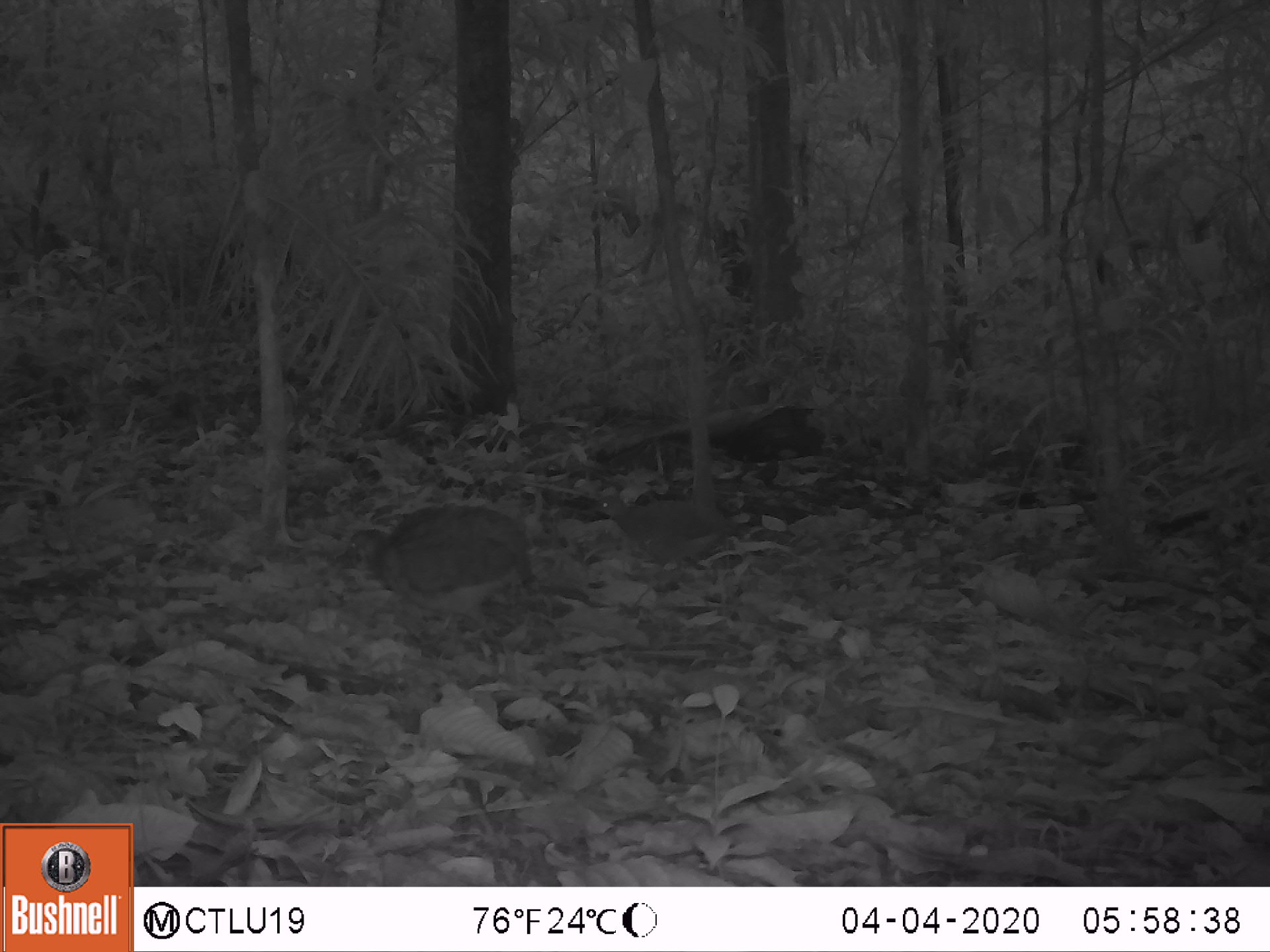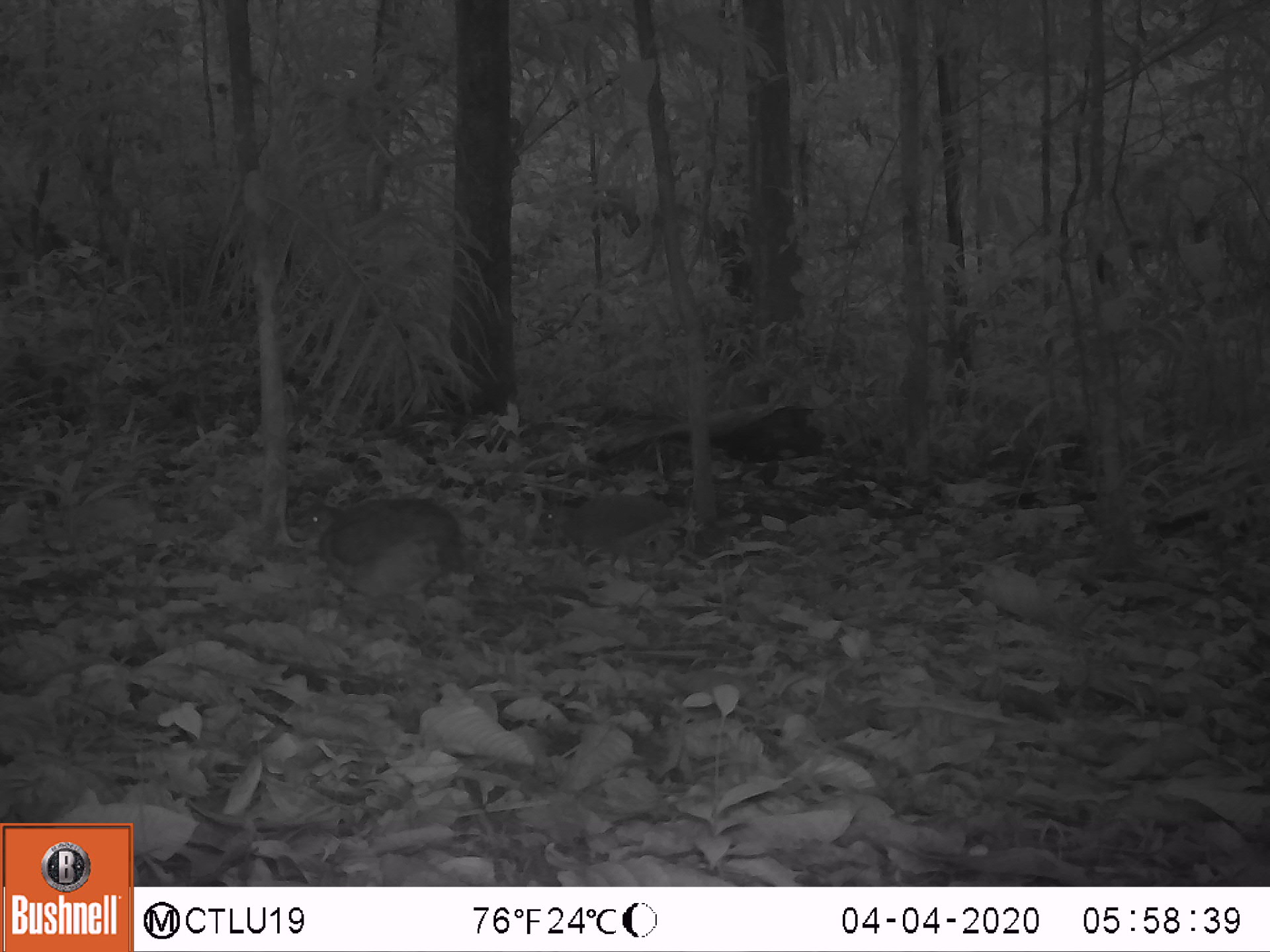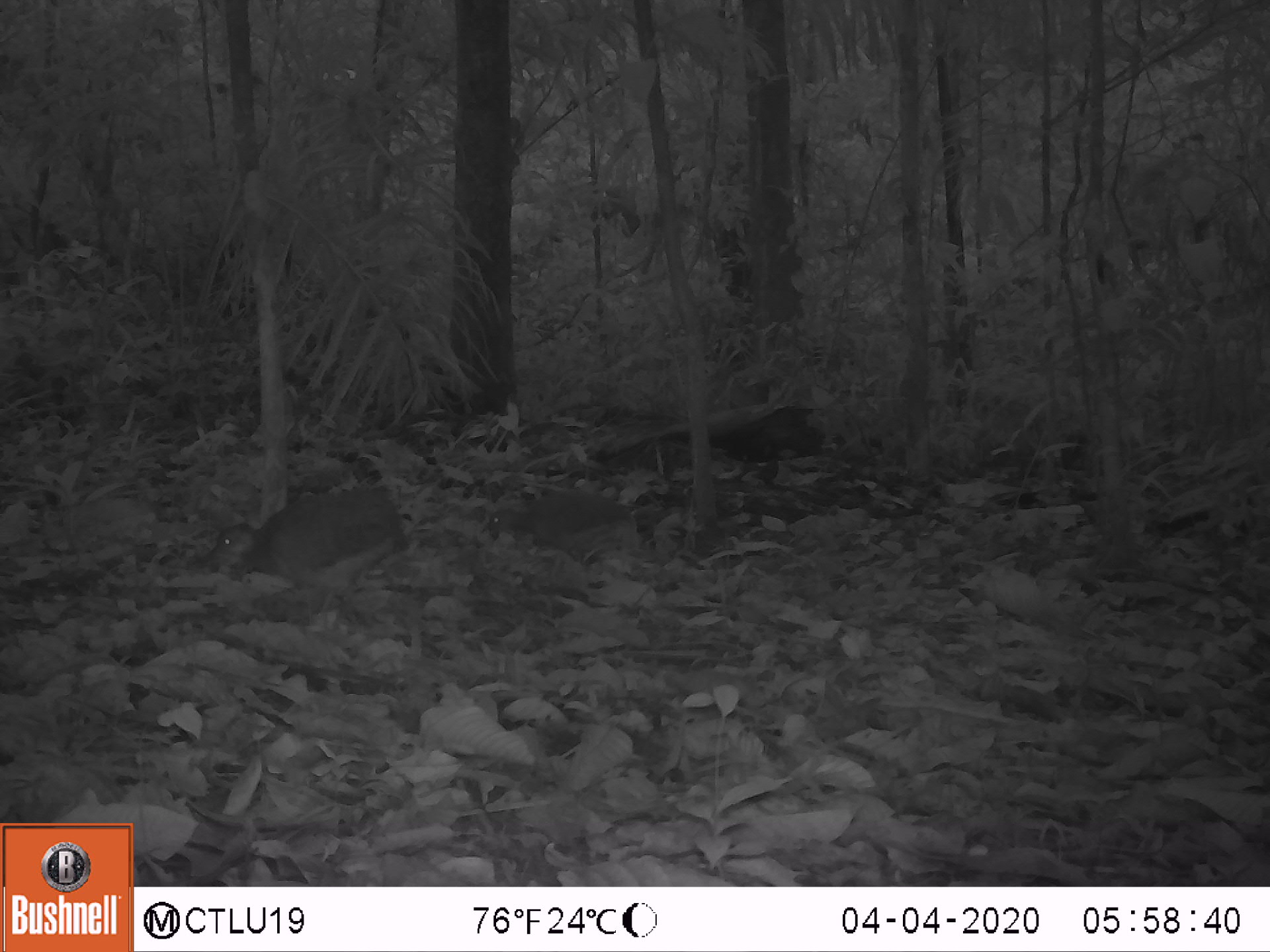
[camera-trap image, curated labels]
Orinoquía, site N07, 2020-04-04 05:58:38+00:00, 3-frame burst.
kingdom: Animalia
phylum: Chordata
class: Aves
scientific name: Aves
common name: bird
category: unknown bird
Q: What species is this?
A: Unknown bird (bird) (Aves).